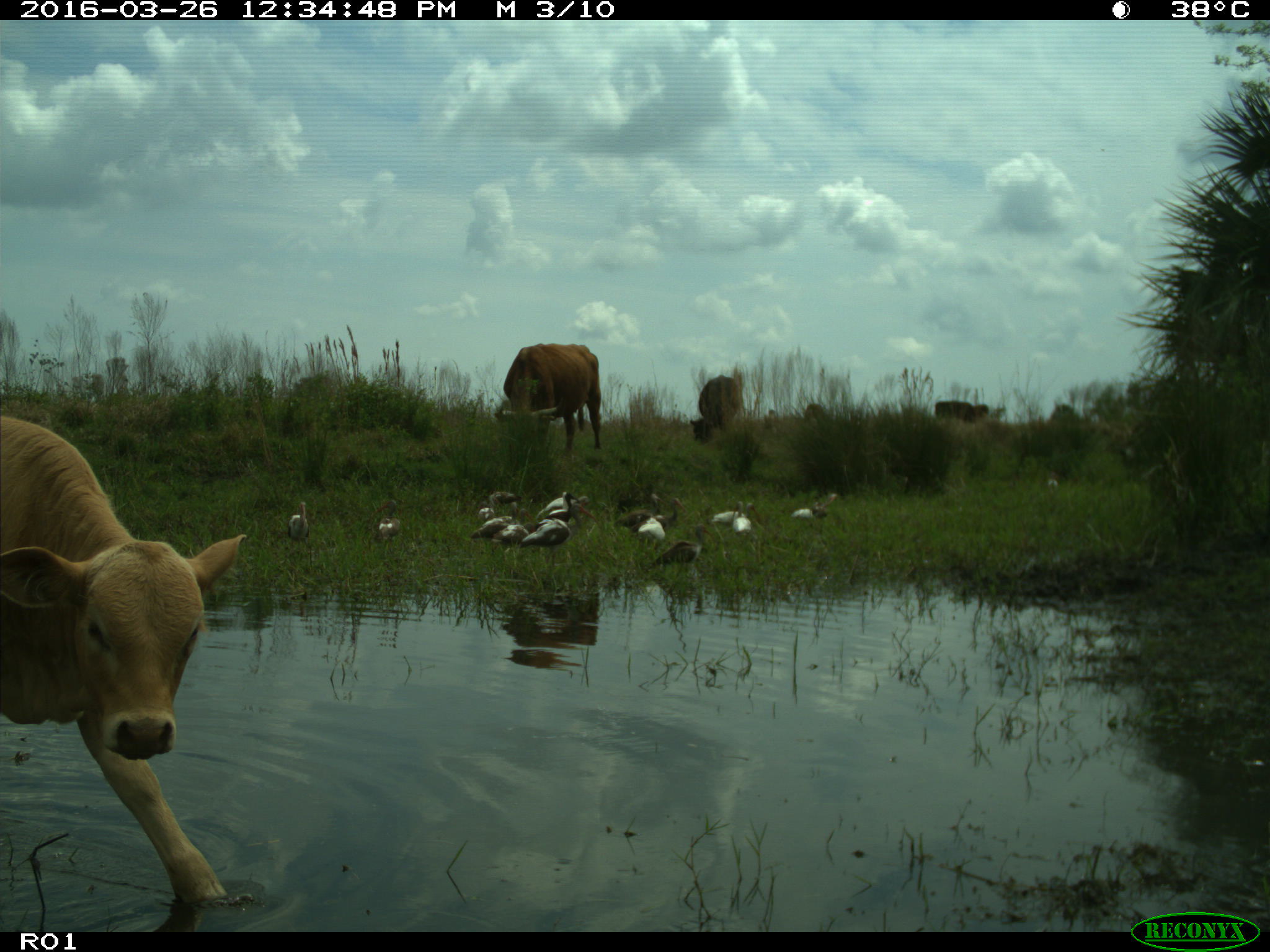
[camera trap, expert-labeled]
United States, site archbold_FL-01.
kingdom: Animalia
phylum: Chordata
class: Mammalia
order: Artiodactyla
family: Bovidae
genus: Bos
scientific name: Bos taurus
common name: domestic cow